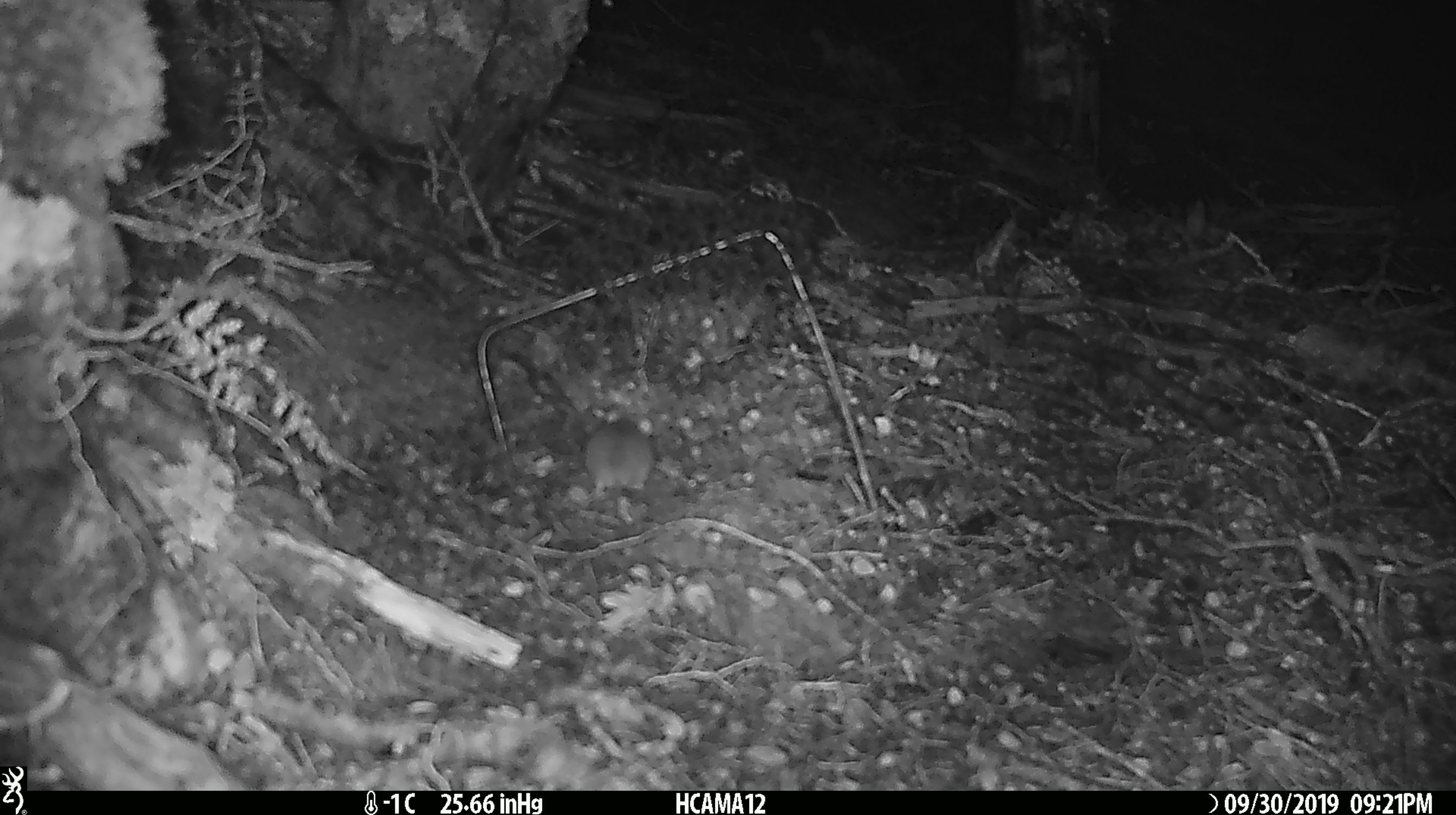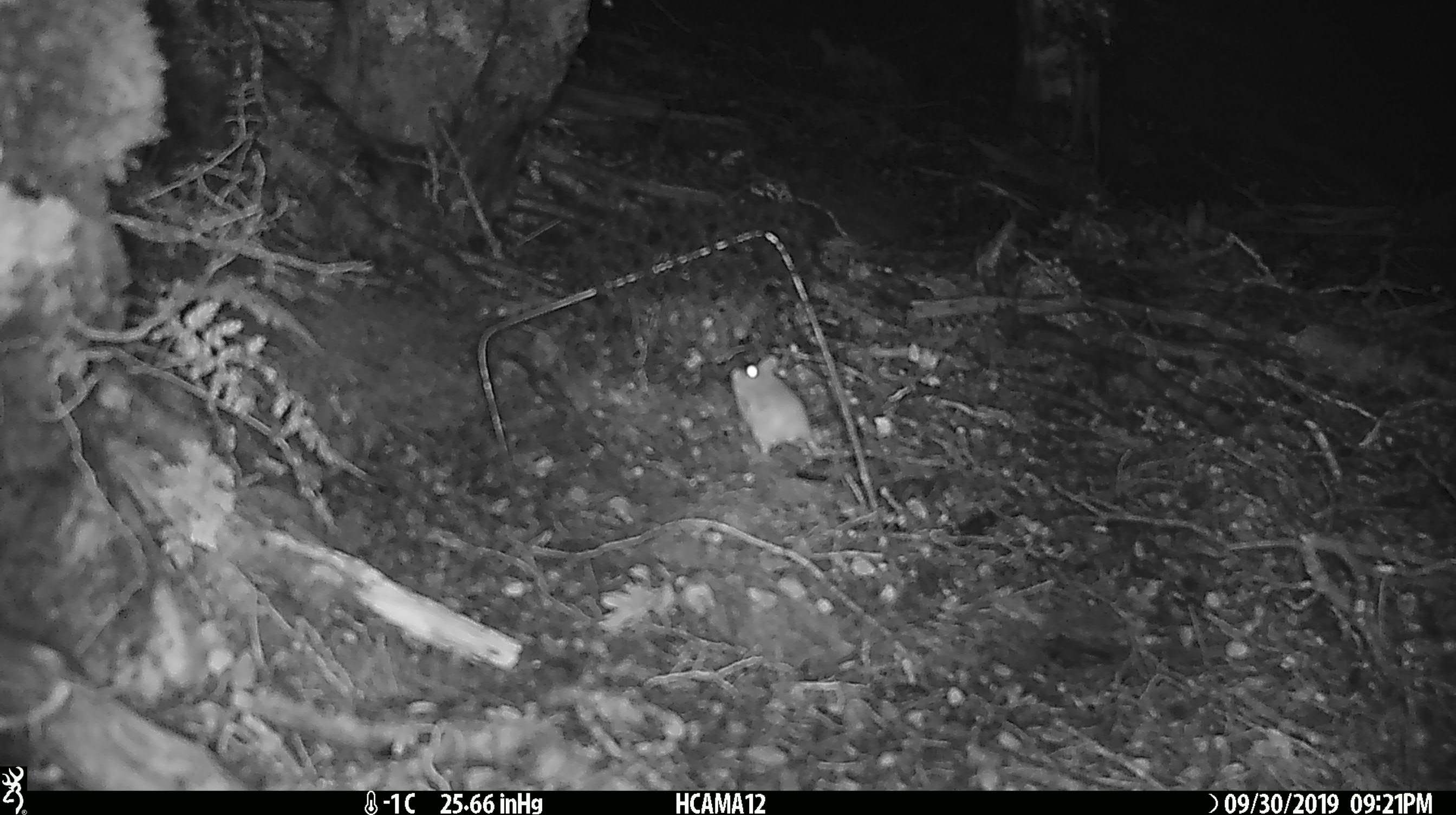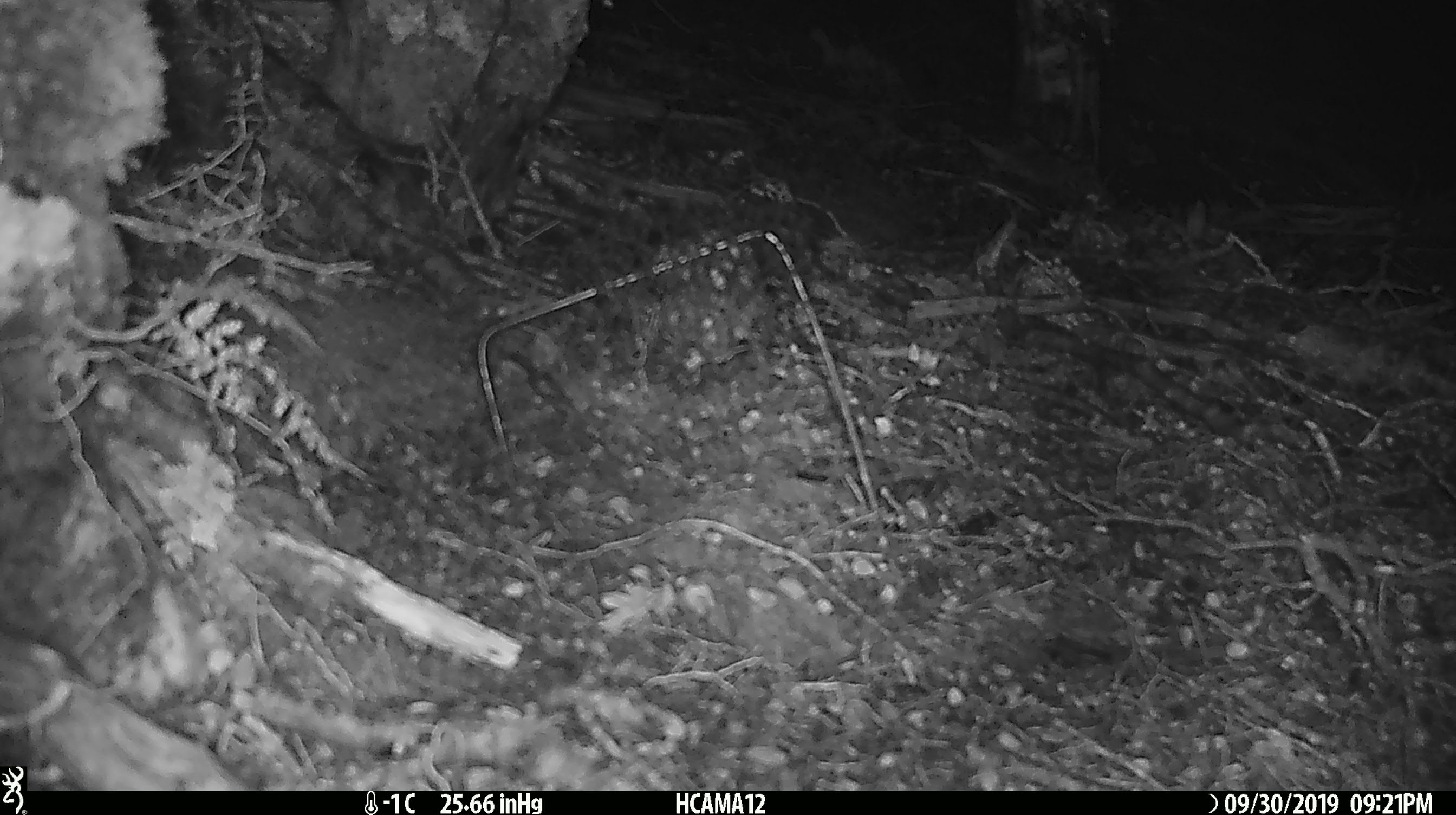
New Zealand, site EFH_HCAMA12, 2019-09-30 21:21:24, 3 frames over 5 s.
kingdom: Animalia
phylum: Chordata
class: Mammalia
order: Rodentia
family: Muridae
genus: Mus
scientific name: Mus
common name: mouse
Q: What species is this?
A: Mouse (Mus).